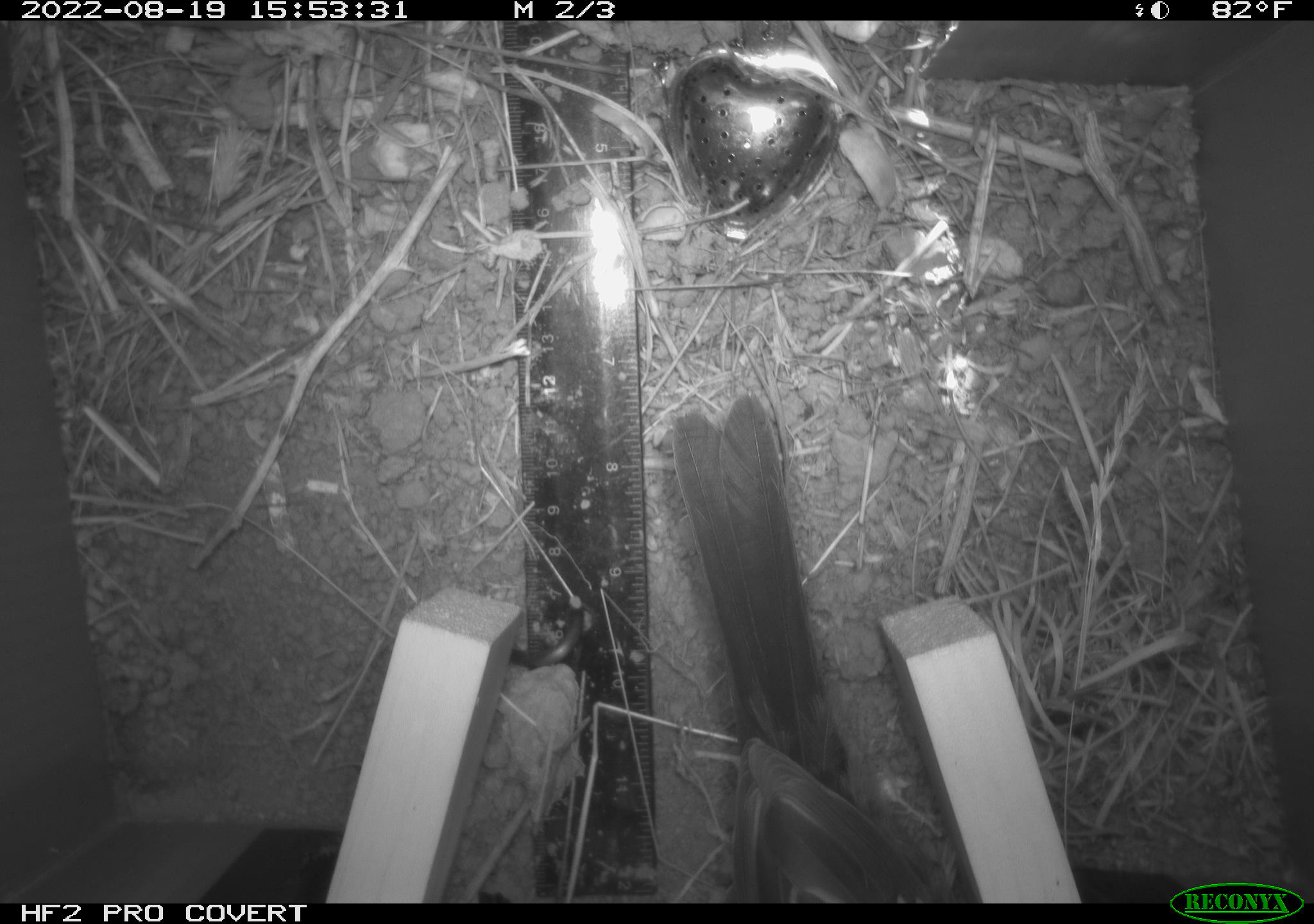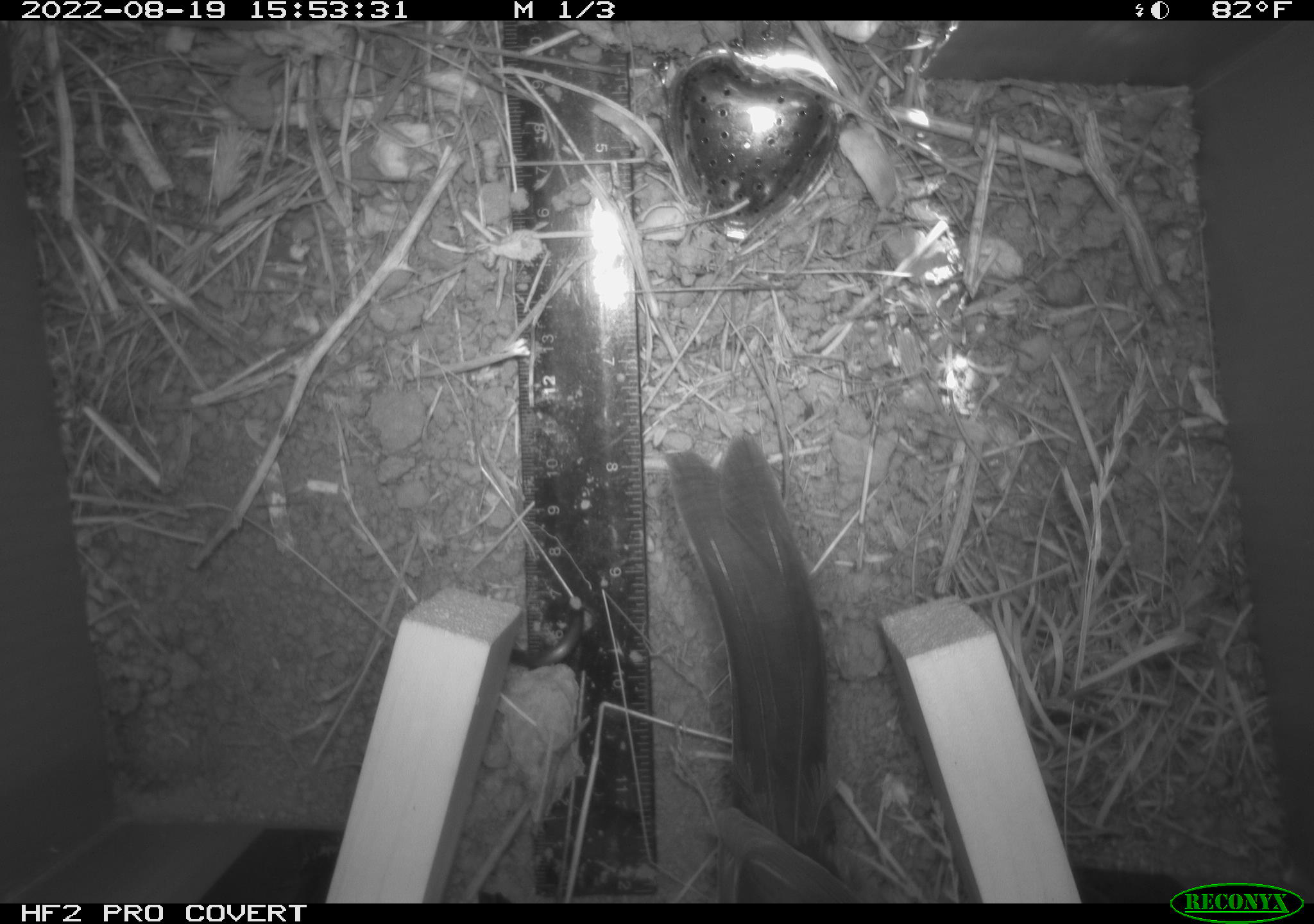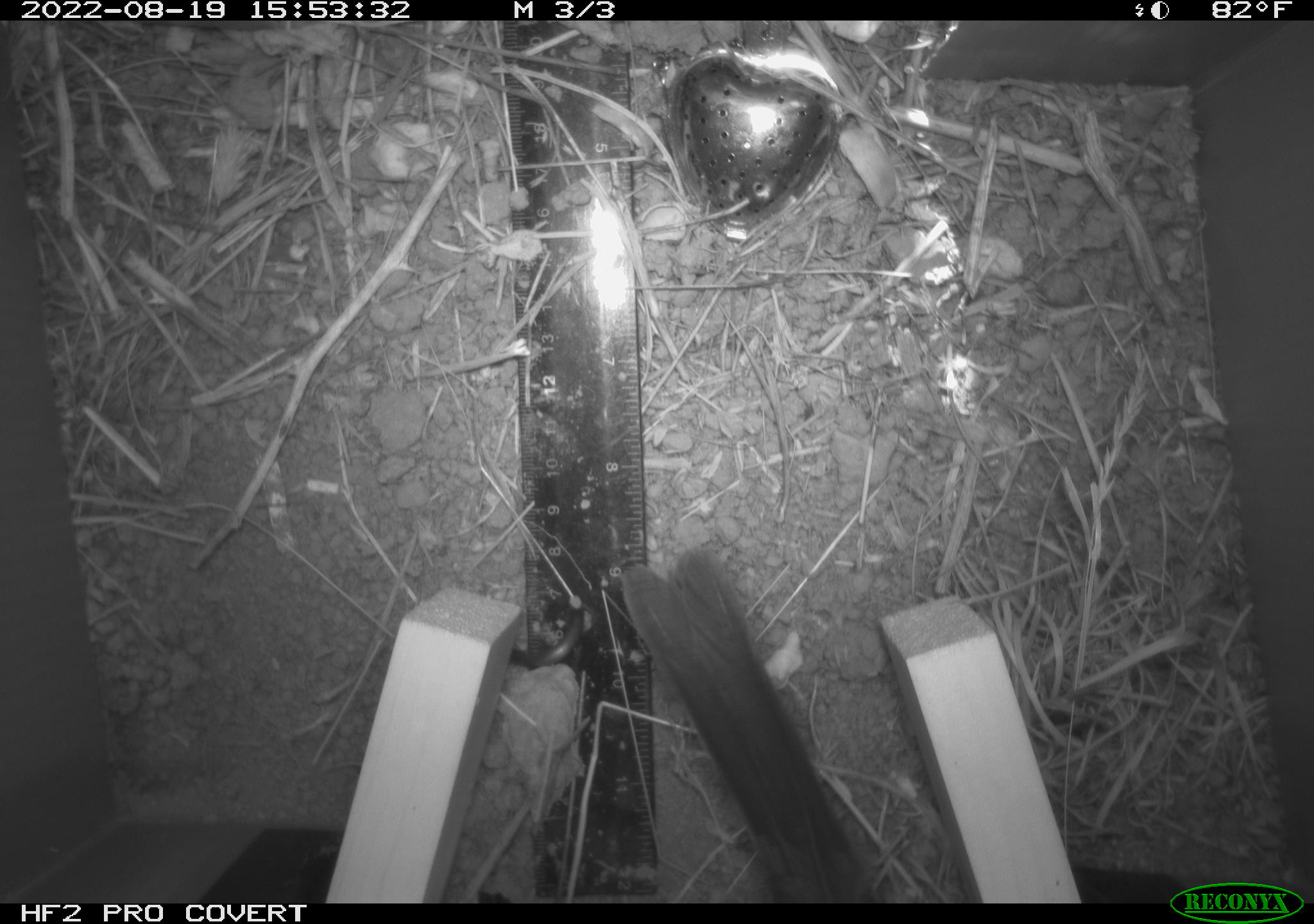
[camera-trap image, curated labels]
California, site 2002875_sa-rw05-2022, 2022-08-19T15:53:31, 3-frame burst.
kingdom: Animalia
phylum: Chordata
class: Aves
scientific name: Aves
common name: bird